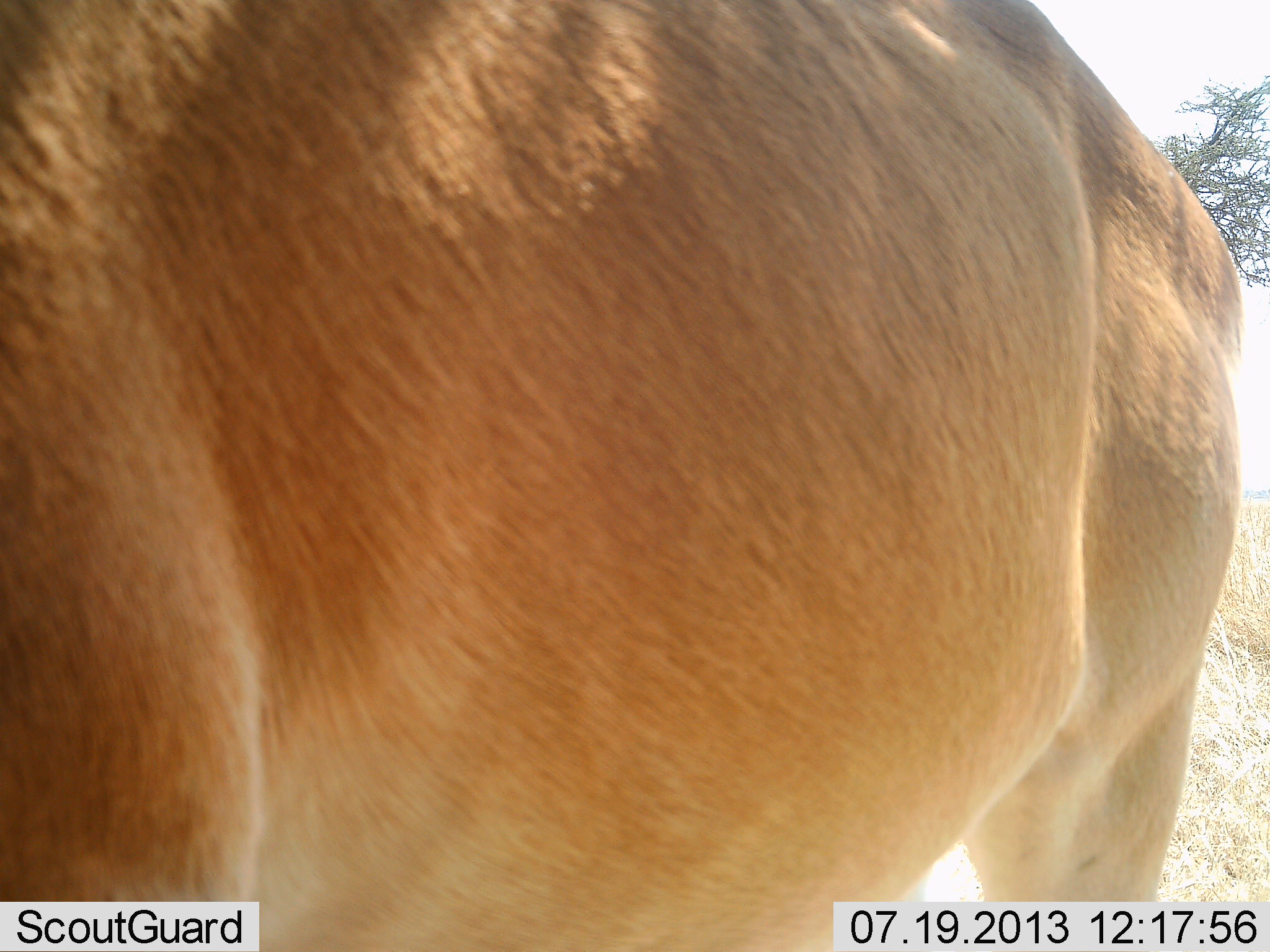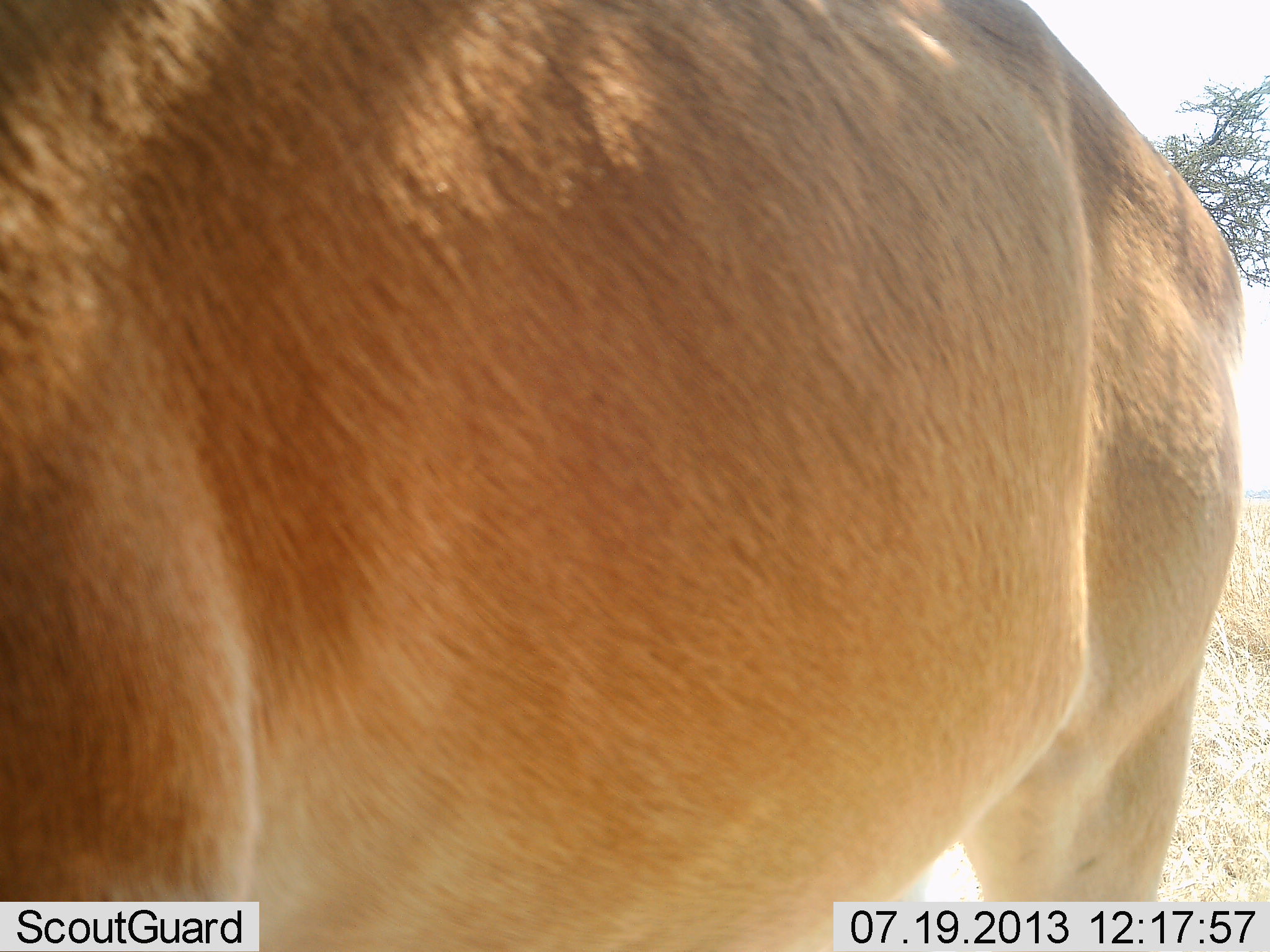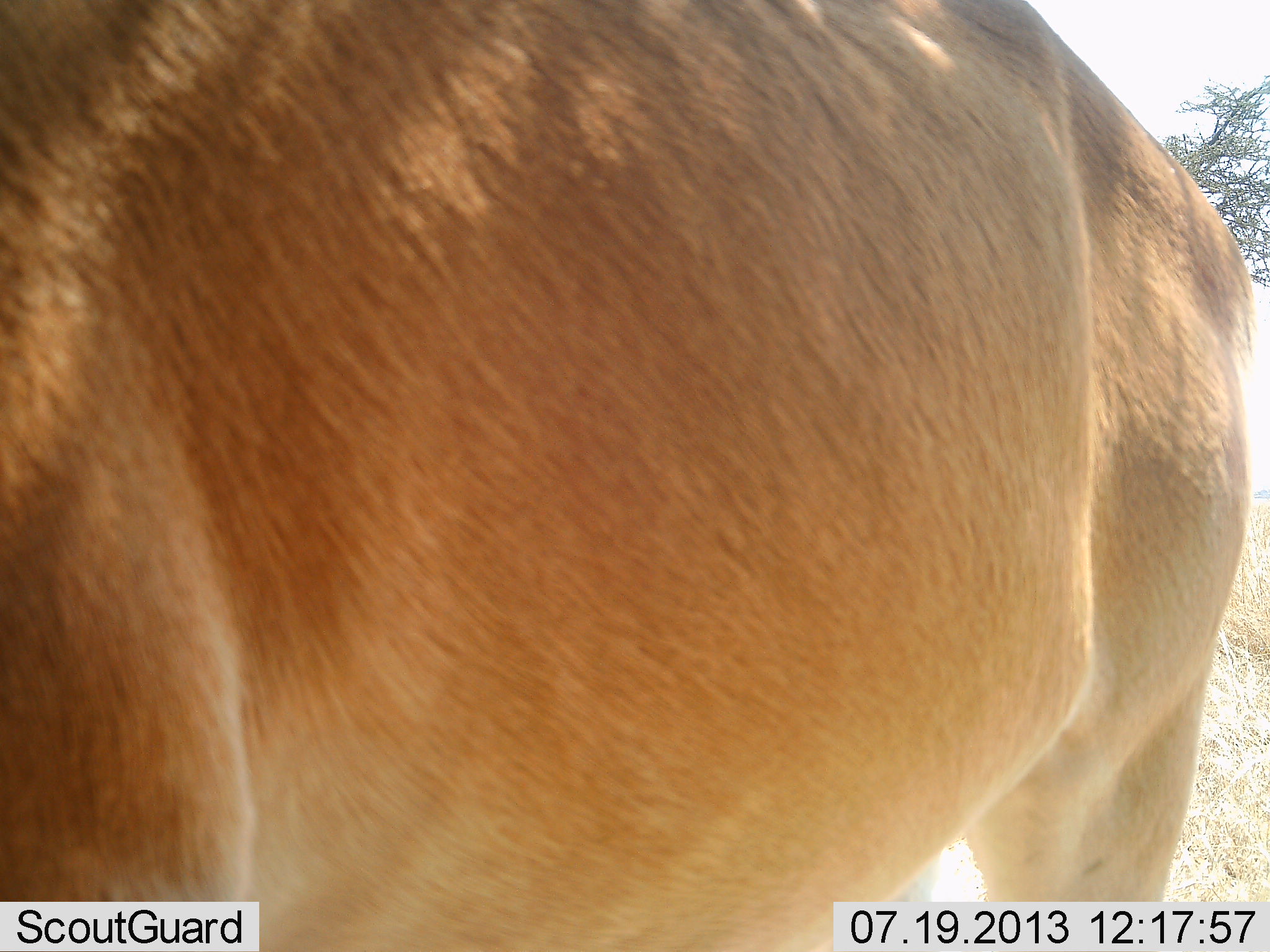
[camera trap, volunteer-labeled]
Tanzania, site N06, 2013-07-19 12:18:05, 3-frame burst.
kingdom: Animalia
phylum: Chordata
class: Mammalia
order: Artiodactyla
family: Bovidae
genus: Alcelaphus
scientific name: Alcelaphus buselaphus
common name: hartebeest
Hartebeest (Alcelaphus buselaphus), count 1. Behavior (volunteer vote fractions): standing 100%, resting 0%, moving 0%, interacting 0%. Young present (vote fraction): 0%. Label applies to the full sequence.